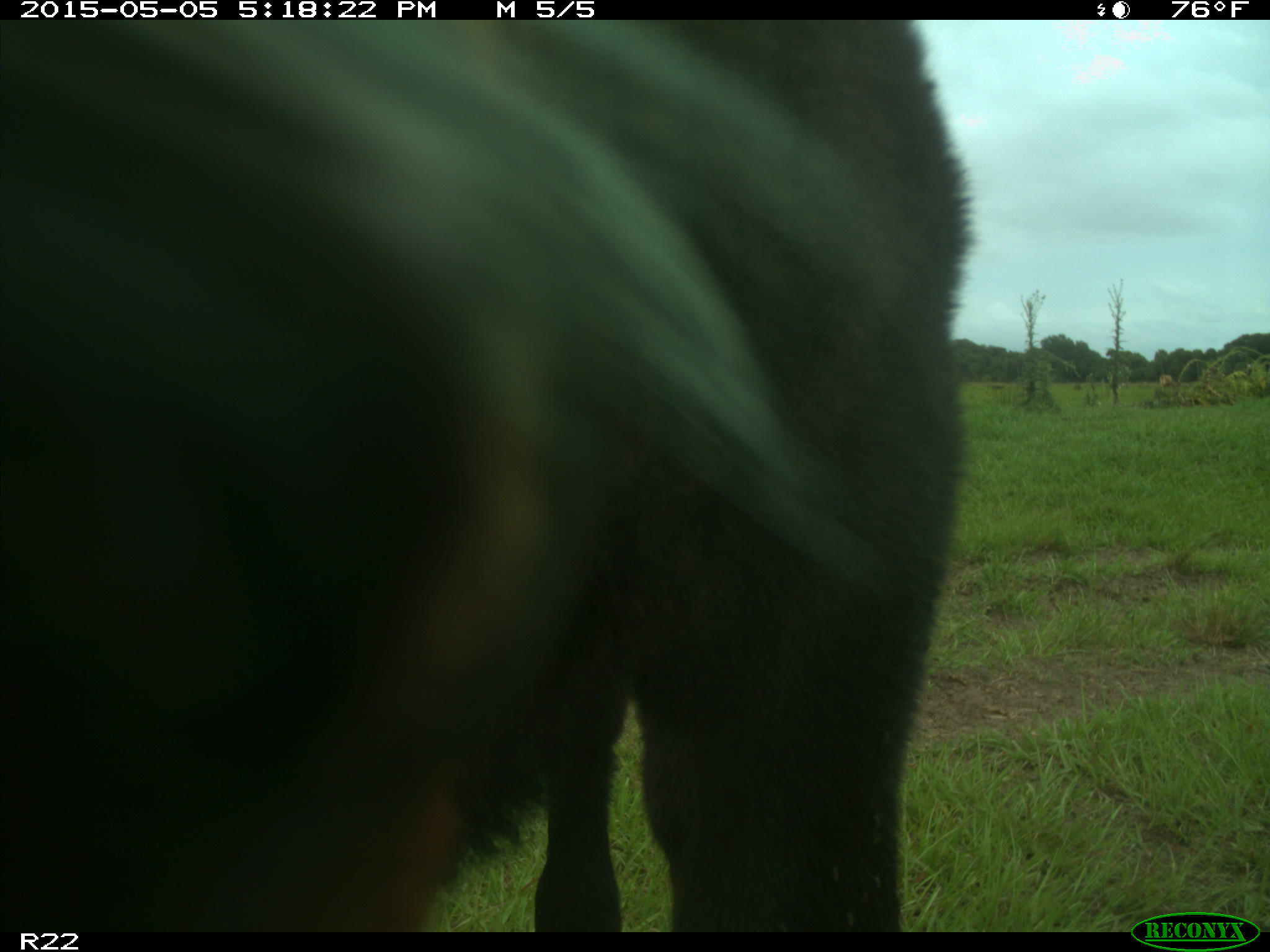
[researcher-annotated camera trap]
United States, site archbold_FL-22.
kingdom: Animalia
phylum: Chordata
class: Mammalia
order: Artiodactyla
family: Bovidae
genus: Bos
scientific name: Bos taurus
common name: domestic cow